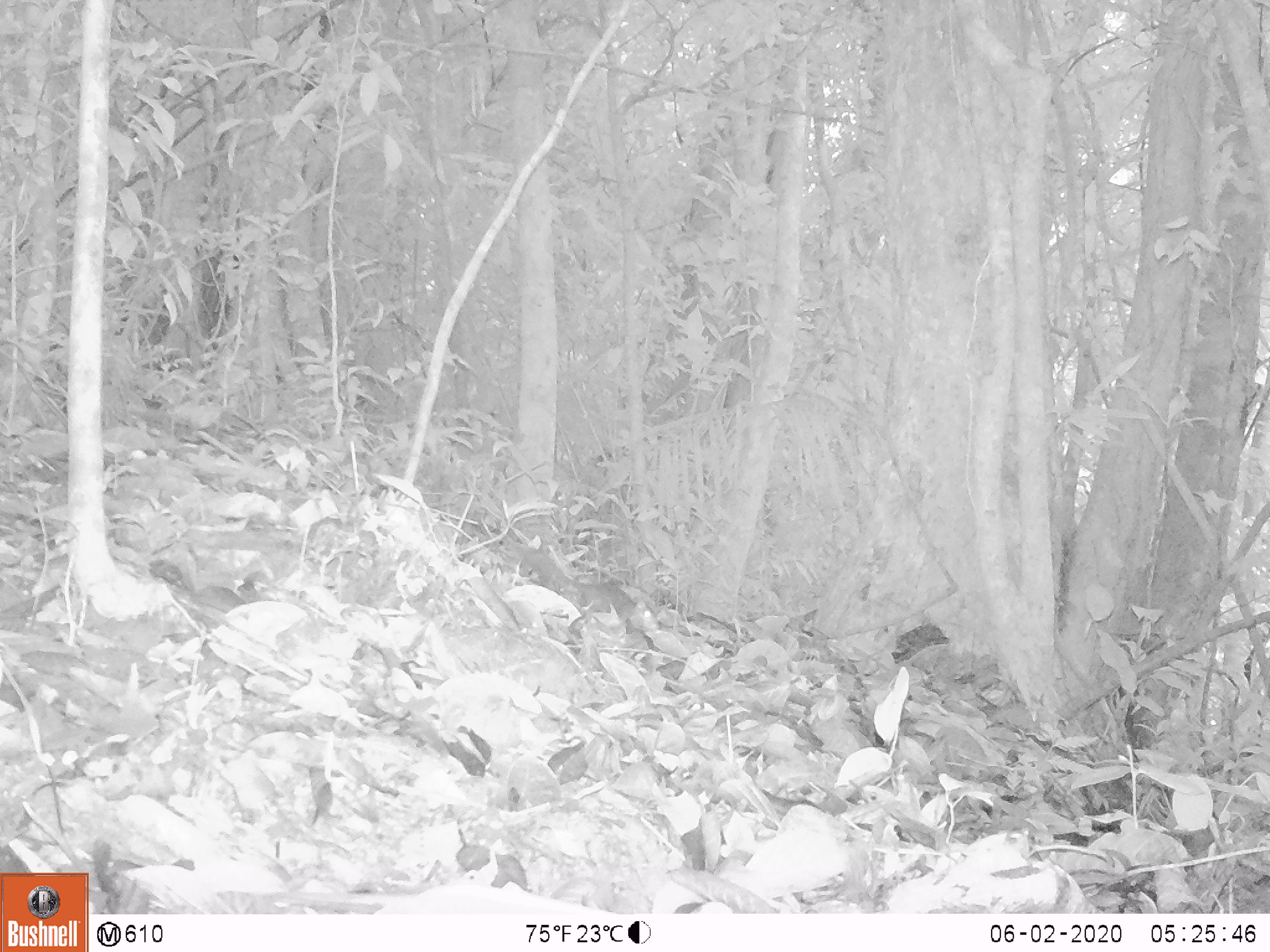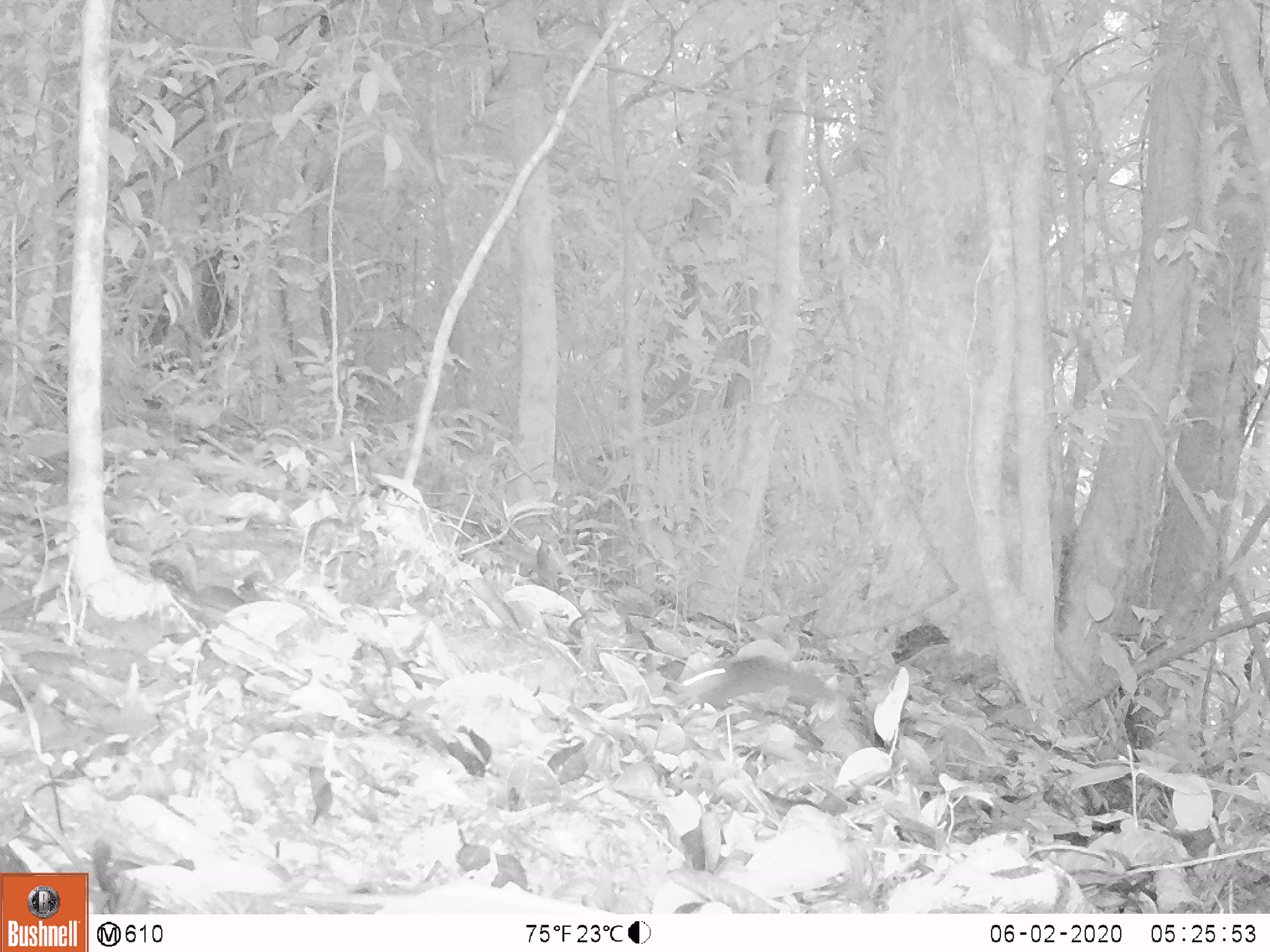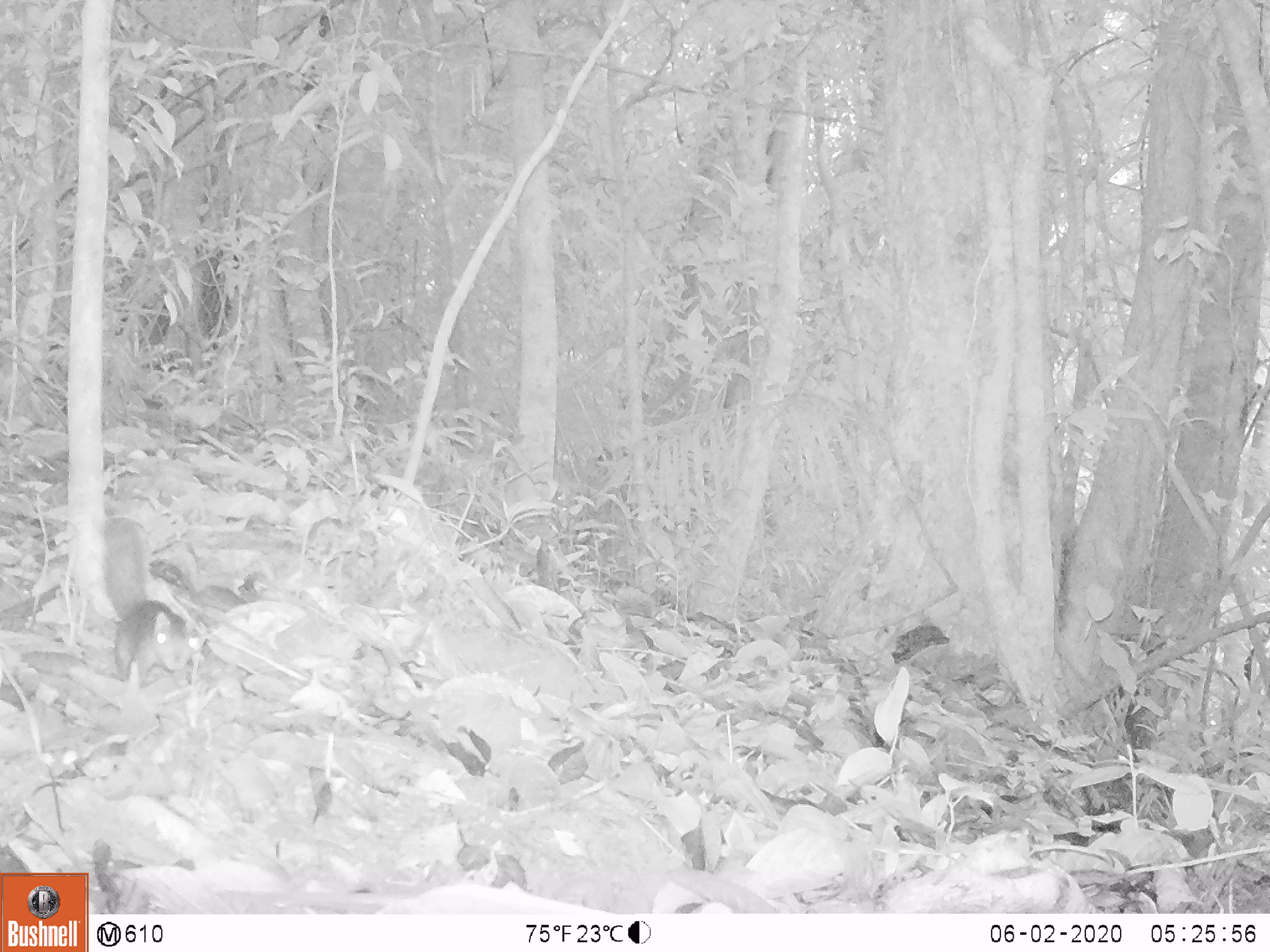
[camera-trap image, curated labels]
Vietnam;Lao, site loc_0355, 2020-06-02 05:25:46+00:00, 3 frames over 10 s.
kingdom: Animalia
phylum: Chordata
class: Mammalia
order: Rodentia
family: Sciuridae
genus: Dremomys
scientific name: Dremomys rufigenis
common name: red-cheeked squirrel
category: red cheeked squirrel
Red cheeked squirrel (red-cheeked squirrel) (Dremomys rufigenis). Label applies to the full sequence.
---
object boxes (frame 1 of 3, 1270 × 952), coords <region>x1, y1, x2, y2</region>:
red cheeked squirrel: <region>516, 546, 659, 629</region>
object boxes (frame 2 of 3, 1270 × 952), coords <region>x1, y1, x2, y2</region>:
red cheeked squirrel: <region>680, 654, 834, 709</region>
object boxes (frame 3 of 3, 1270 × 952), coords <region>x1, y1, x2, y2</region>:
red cheeked squirrel: <region>102, 515, 203, 689</region>